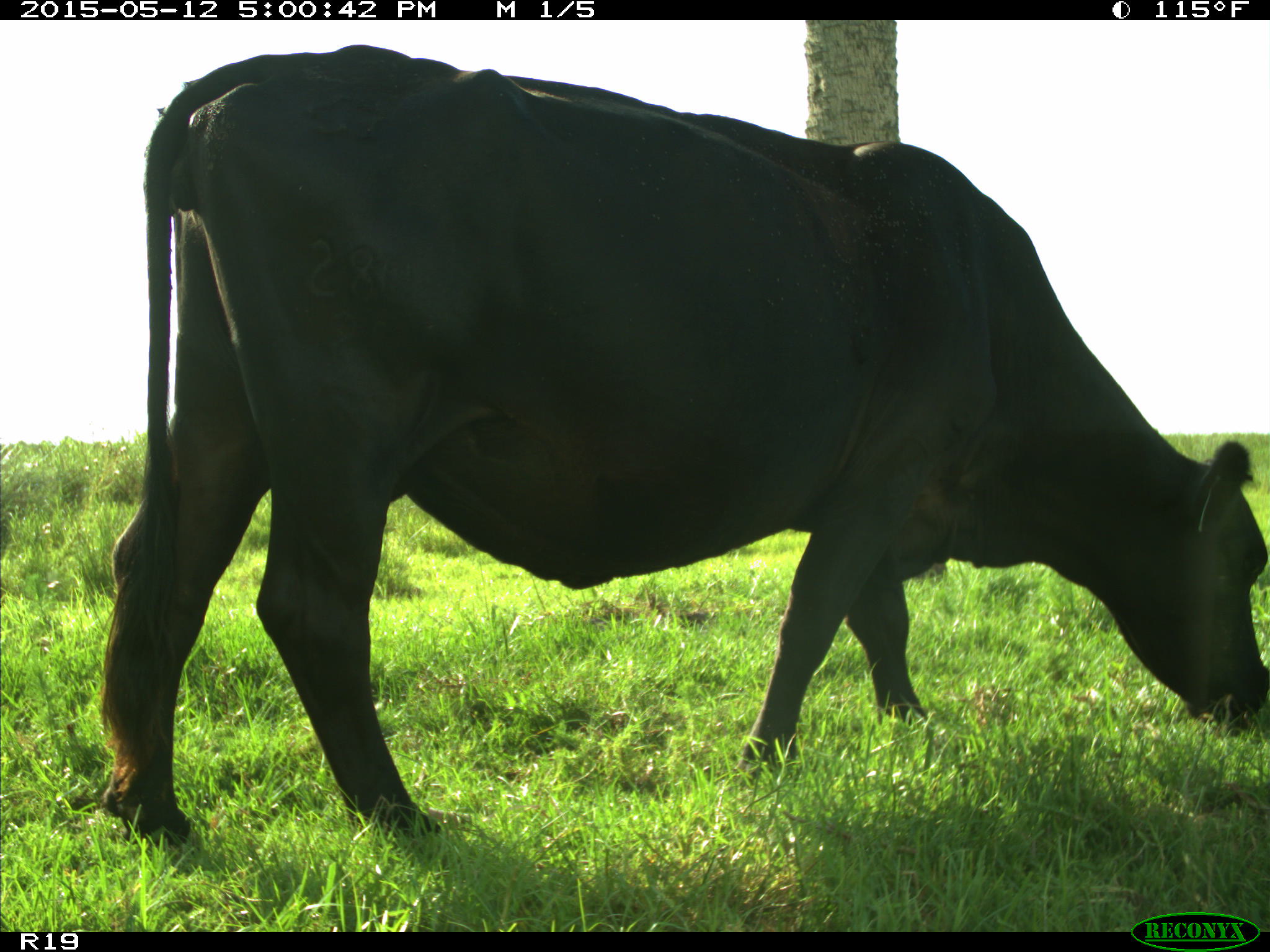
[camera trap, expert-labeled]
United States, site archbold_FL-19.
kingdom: Animalia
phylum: Chordata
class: Mammalia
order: Artiodactyla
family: Bovidae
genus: Bos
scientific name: Bos taurus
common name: domestic cow